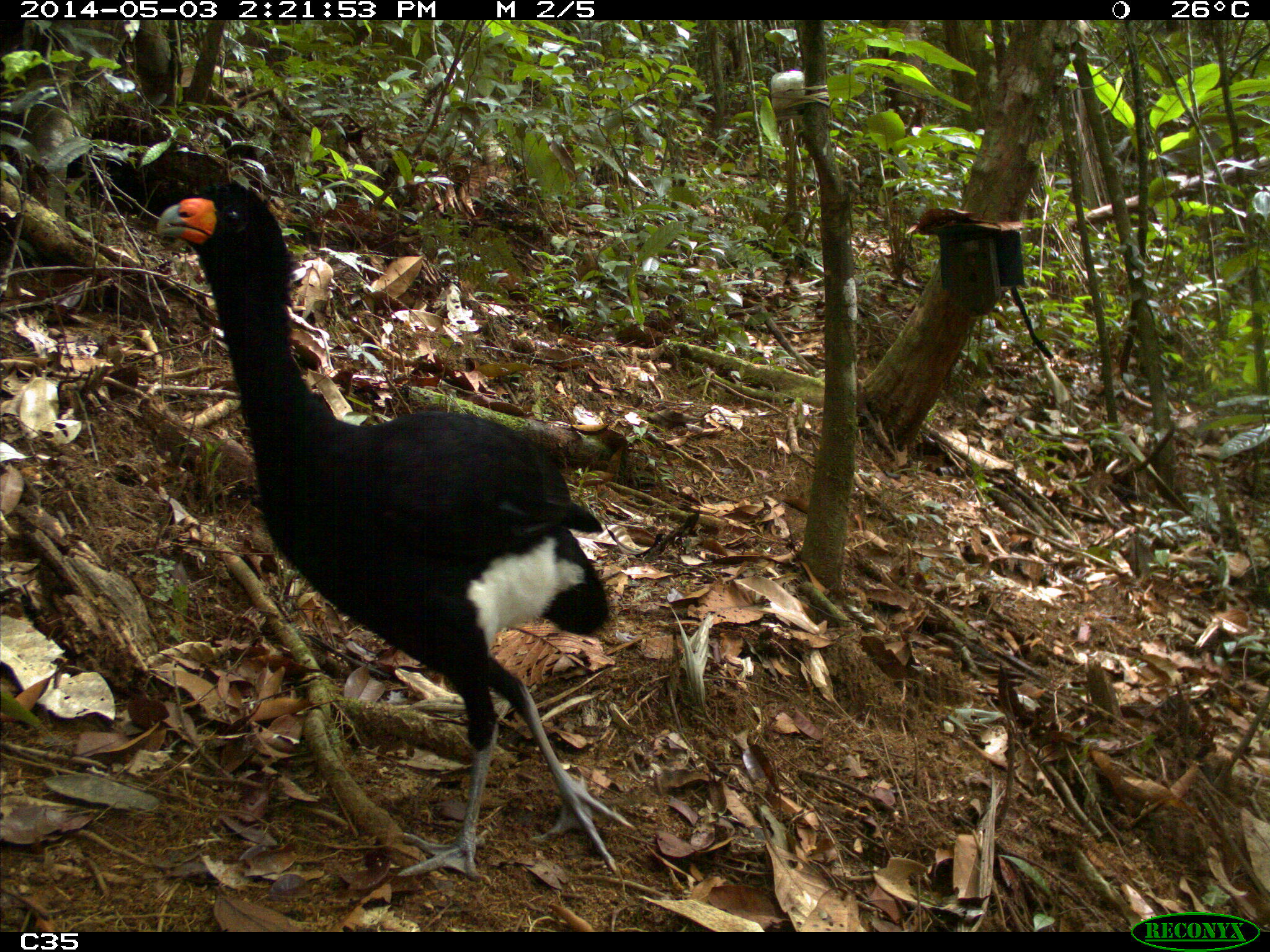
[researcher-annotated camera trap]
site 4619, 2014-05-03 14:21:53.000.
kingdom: Animalia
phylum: Chordata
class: Aves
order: Galliformes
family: Cracidae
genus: Crax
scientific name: Crax alector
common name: black curassow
Crax alector (black curassow), count 2, age adult, sex female.